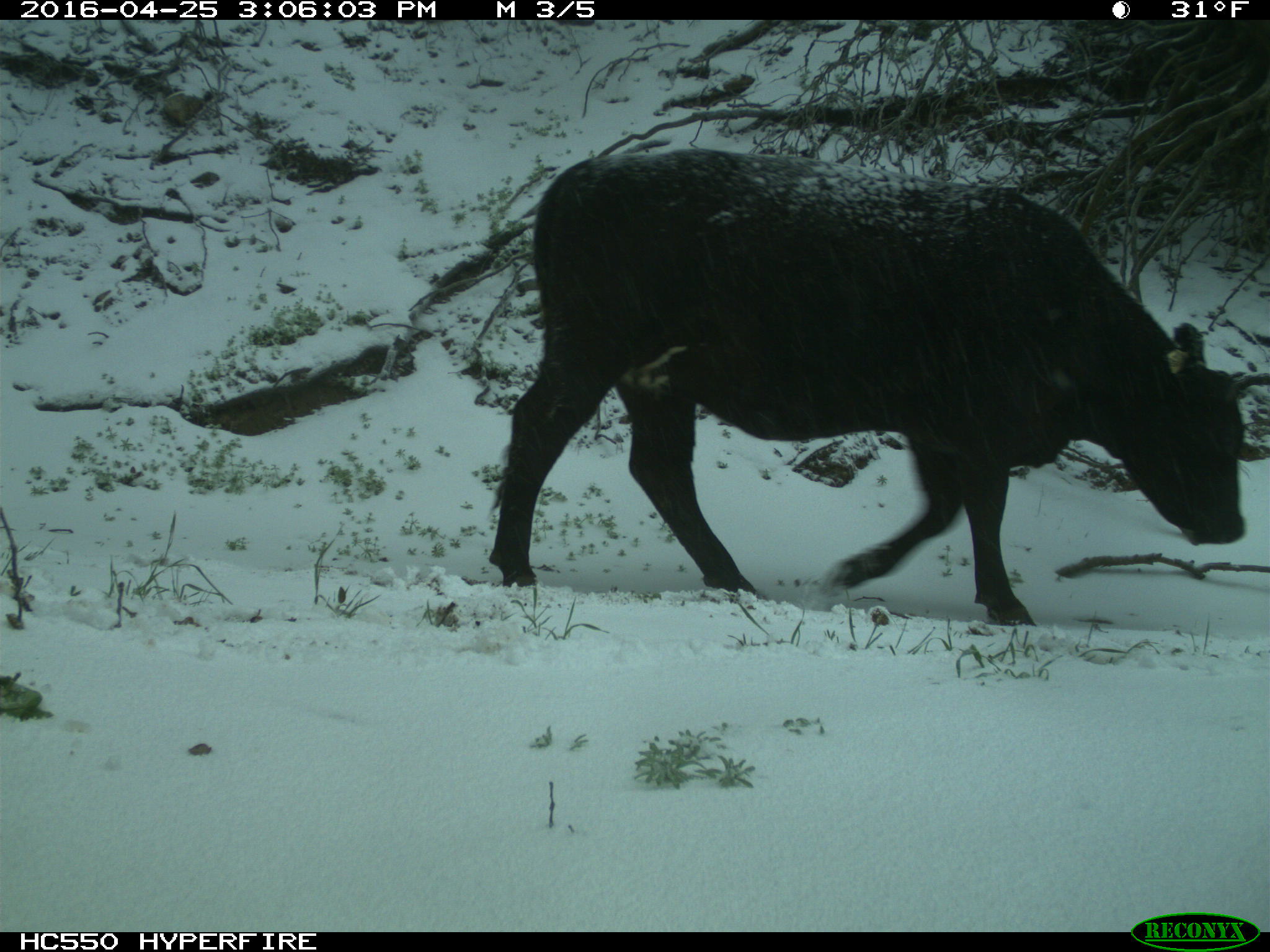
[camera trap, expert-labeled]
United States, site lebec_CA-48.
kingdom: Animalia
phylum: Chordata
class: Mammalia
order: Artiodactyla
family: Bovidae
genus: Bos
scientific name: Bos taurus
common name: domestic cow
Bos taurus (domestic cow).